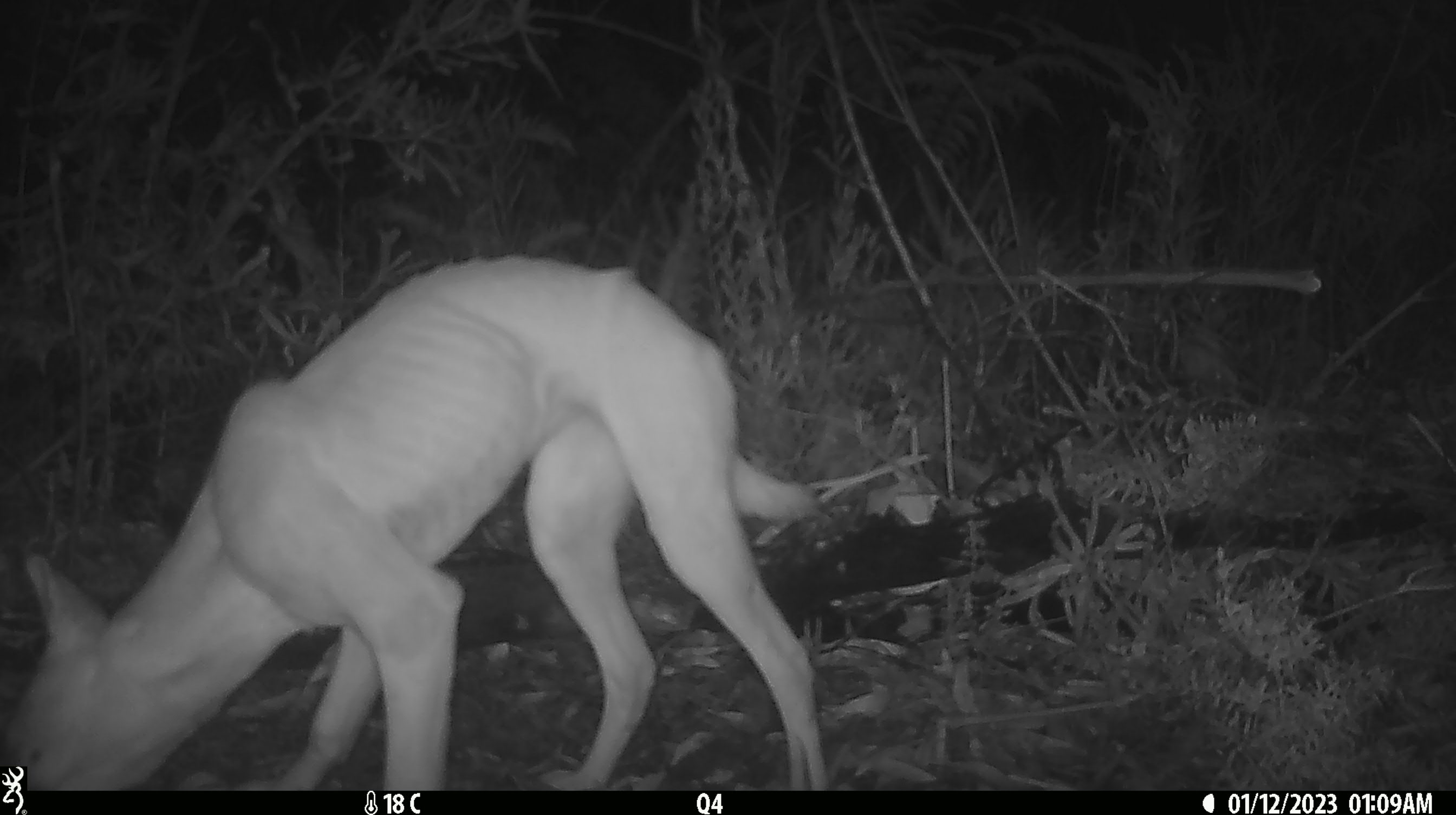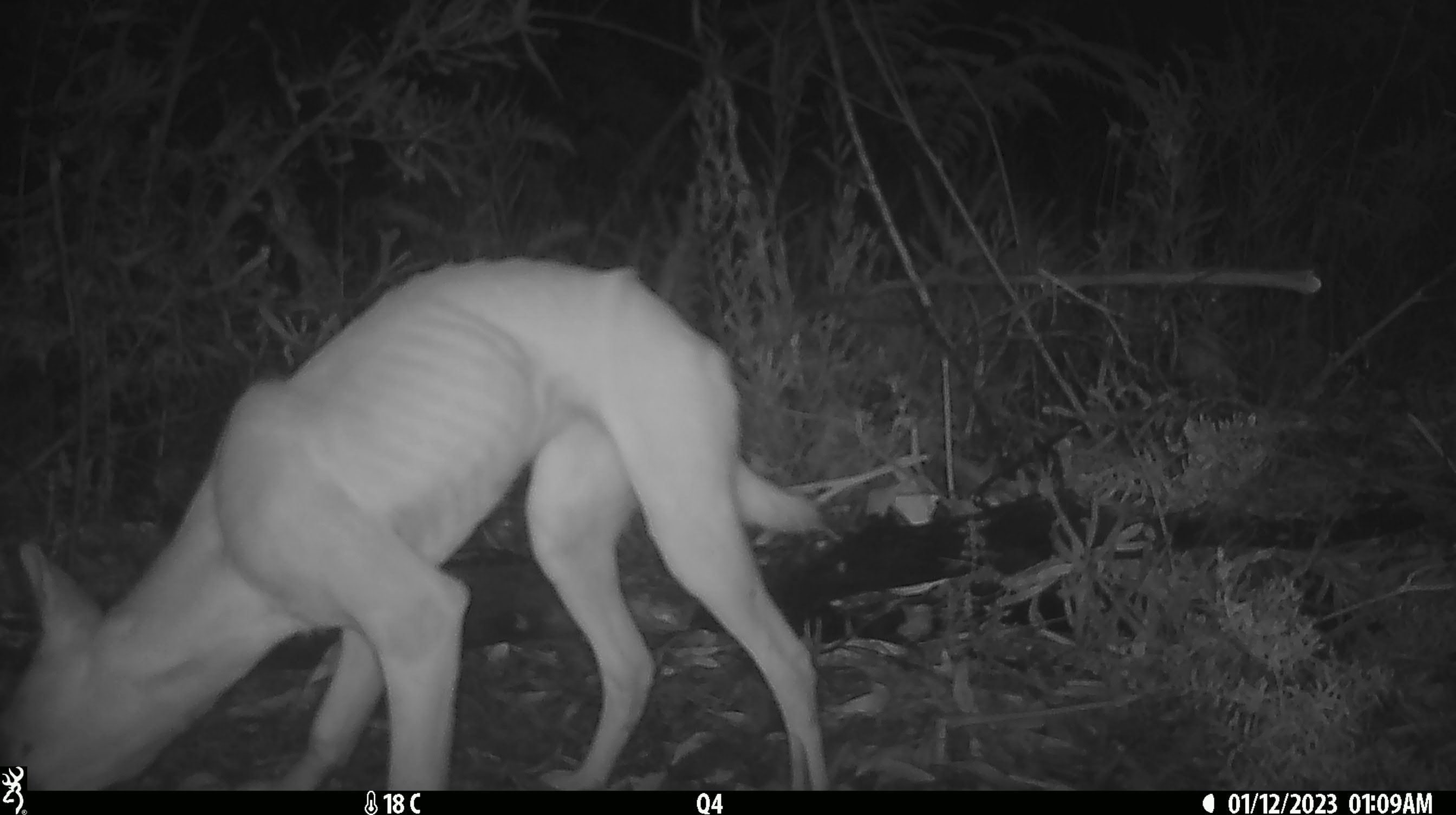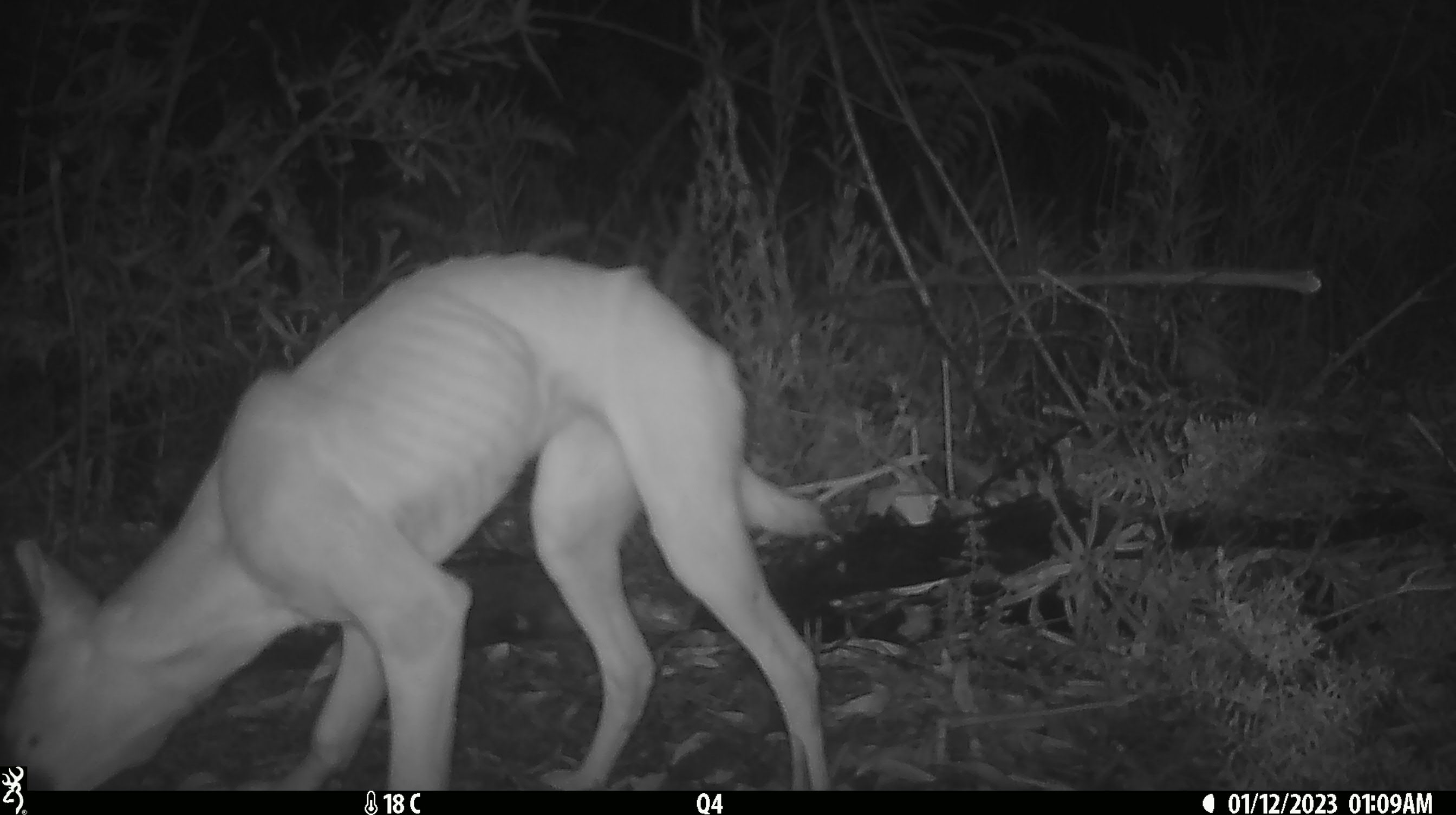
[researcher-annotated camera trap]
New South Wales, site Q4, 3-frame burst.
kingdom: Animalia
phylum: Chordata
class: Mammalia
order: Carnivora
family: Canidae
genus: Canis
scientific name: Canis familiaris dingo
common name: dingo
Dingo (Canis familiaris dingo).